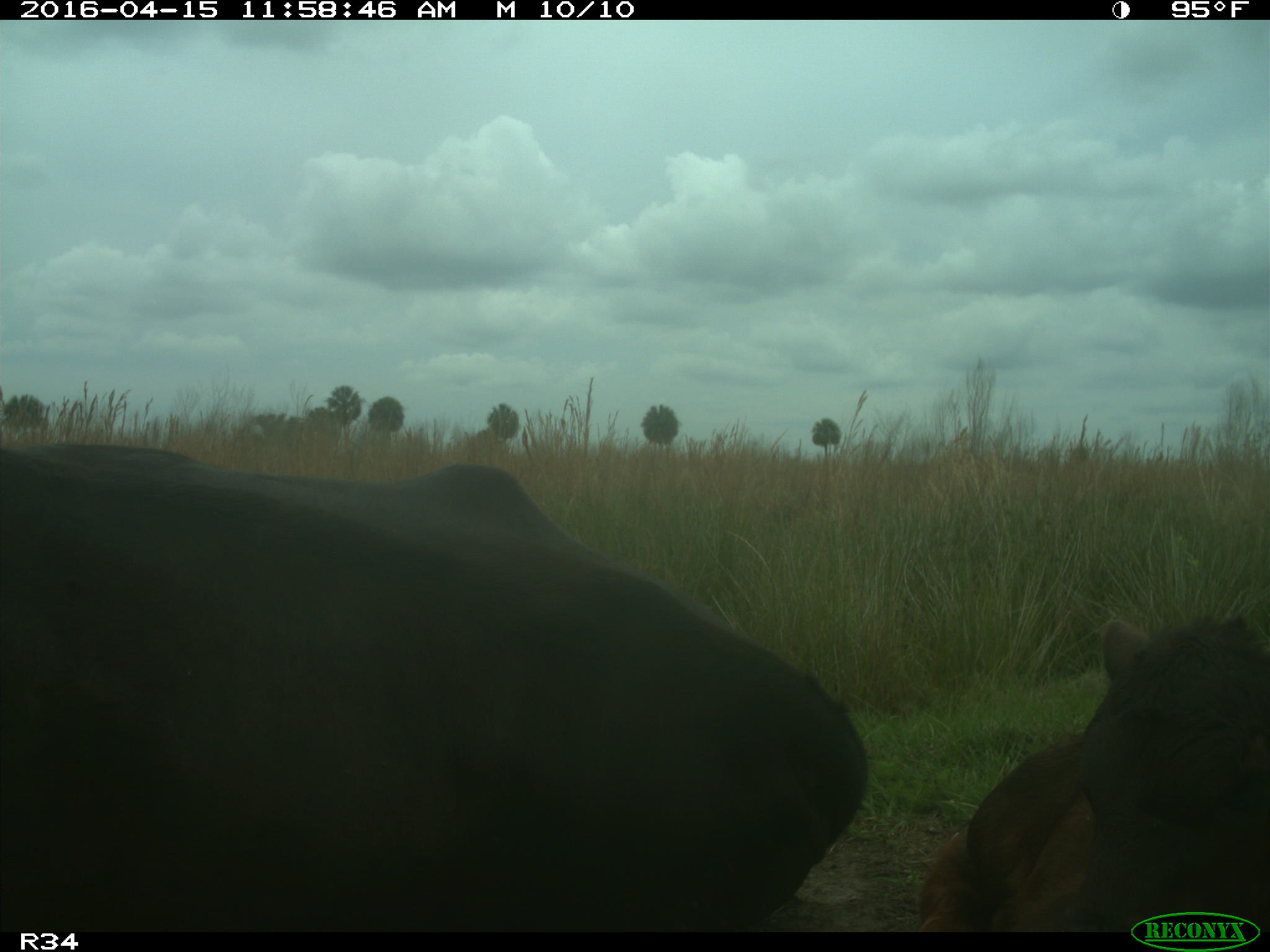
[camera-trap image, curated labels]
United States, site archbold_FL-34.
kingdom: Animalia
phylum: Chordata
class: Mammalia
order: Artiodactyla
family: Bovidae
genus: Bos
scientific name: Bos taurus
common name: domestic cow